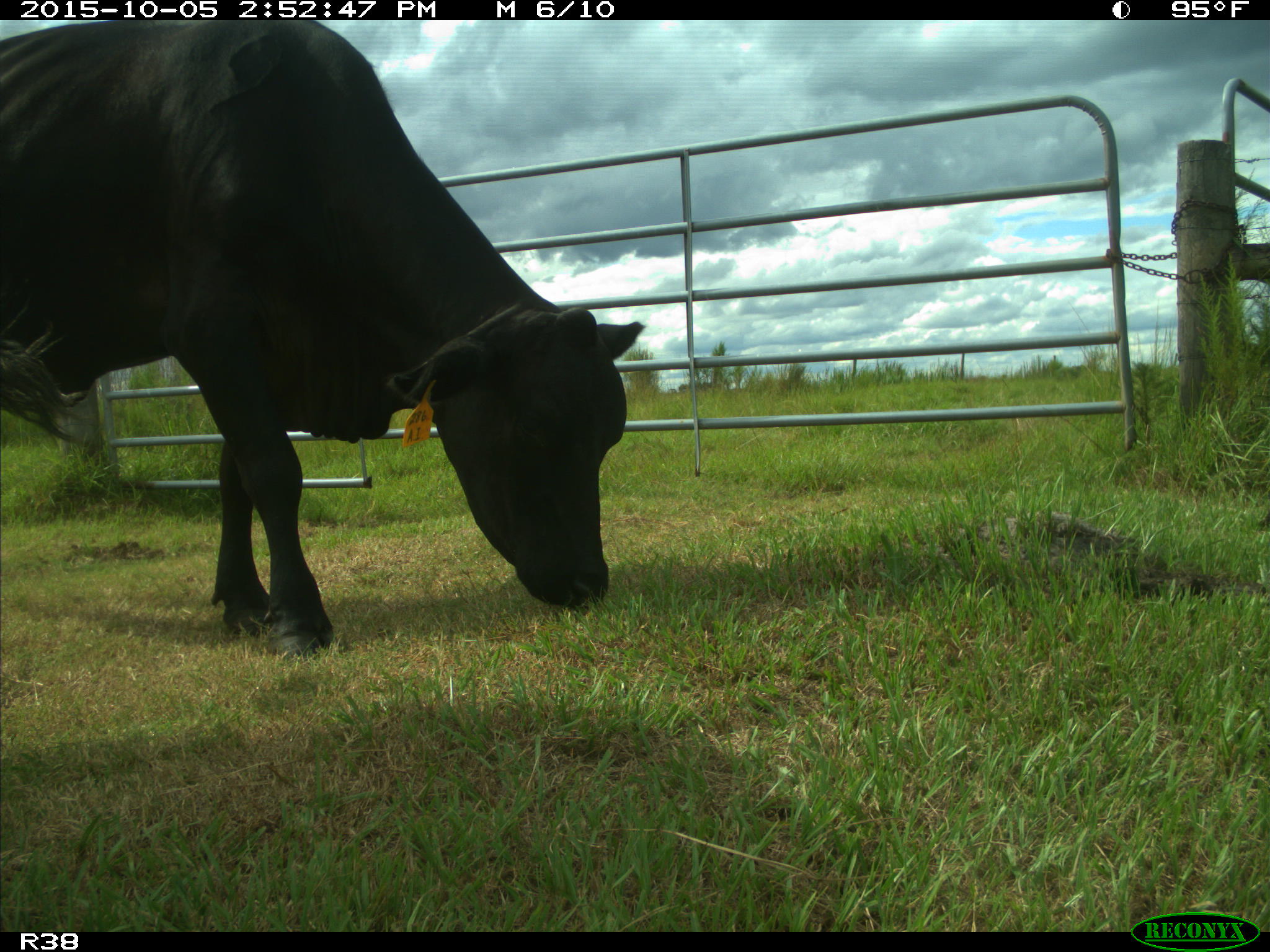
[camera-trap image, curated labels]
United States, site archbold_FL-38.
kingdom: Animalia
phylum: Chordata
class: Mammalia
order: Artiodactyla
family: Bovidae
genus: Bos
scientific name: Bos taurus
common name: domestic cow